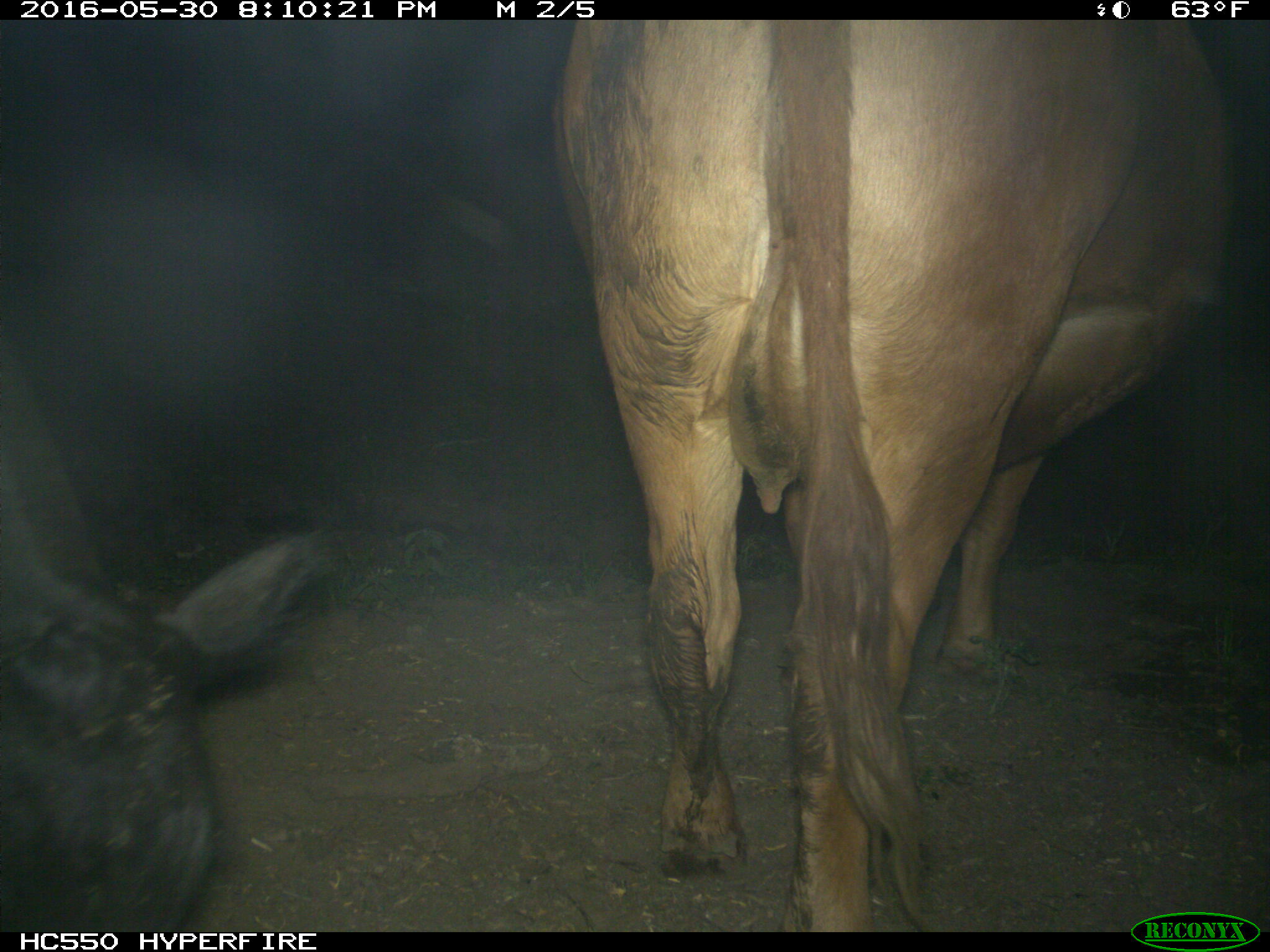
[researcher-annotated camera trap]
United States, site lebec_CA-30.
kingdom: Animalia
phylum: Chordata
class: Mammalia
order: Artiodactyla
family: Bovidae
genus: Bos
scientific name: Bos taurus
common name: domestic cow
Bos taurus (domestic cow).